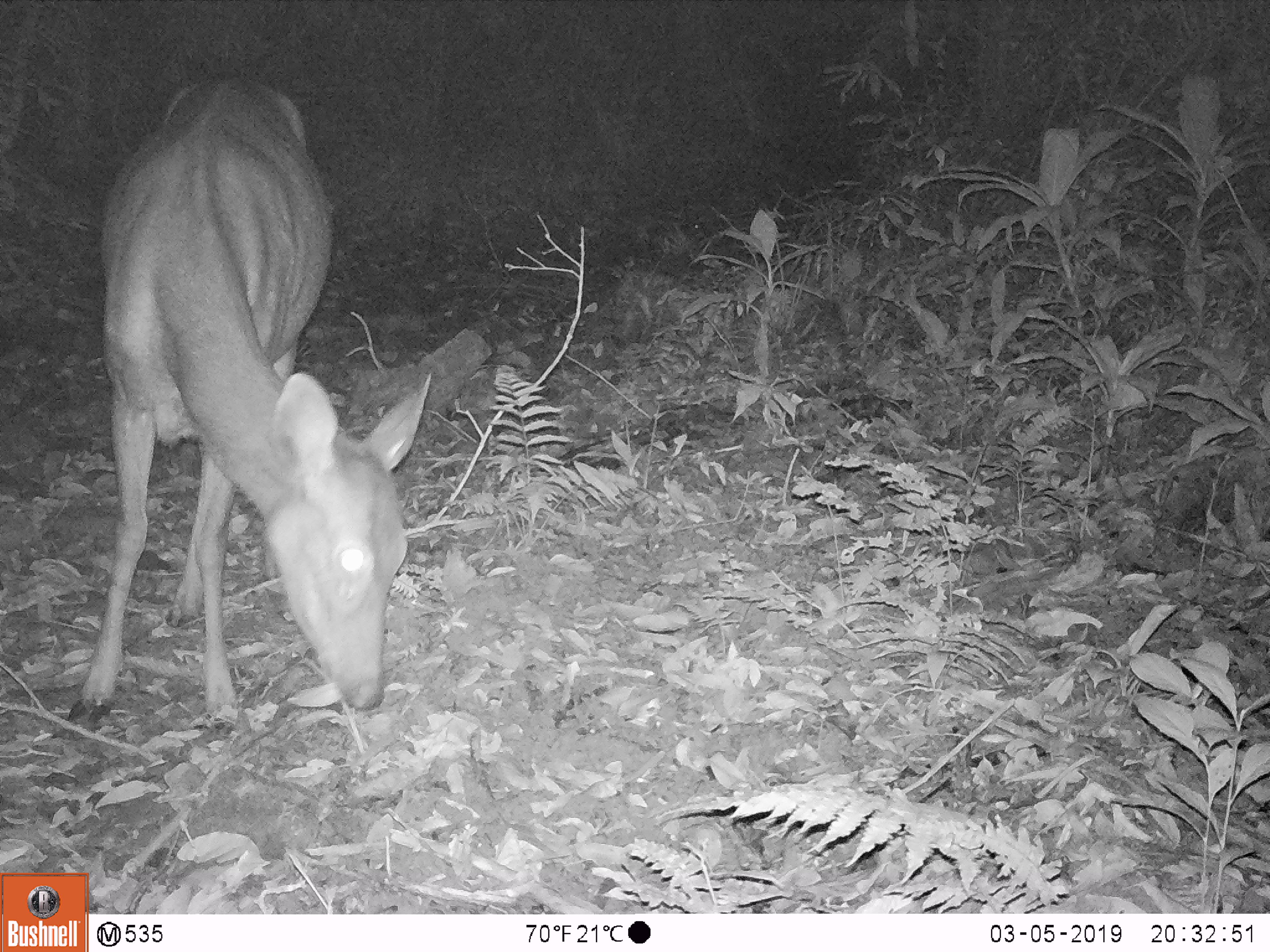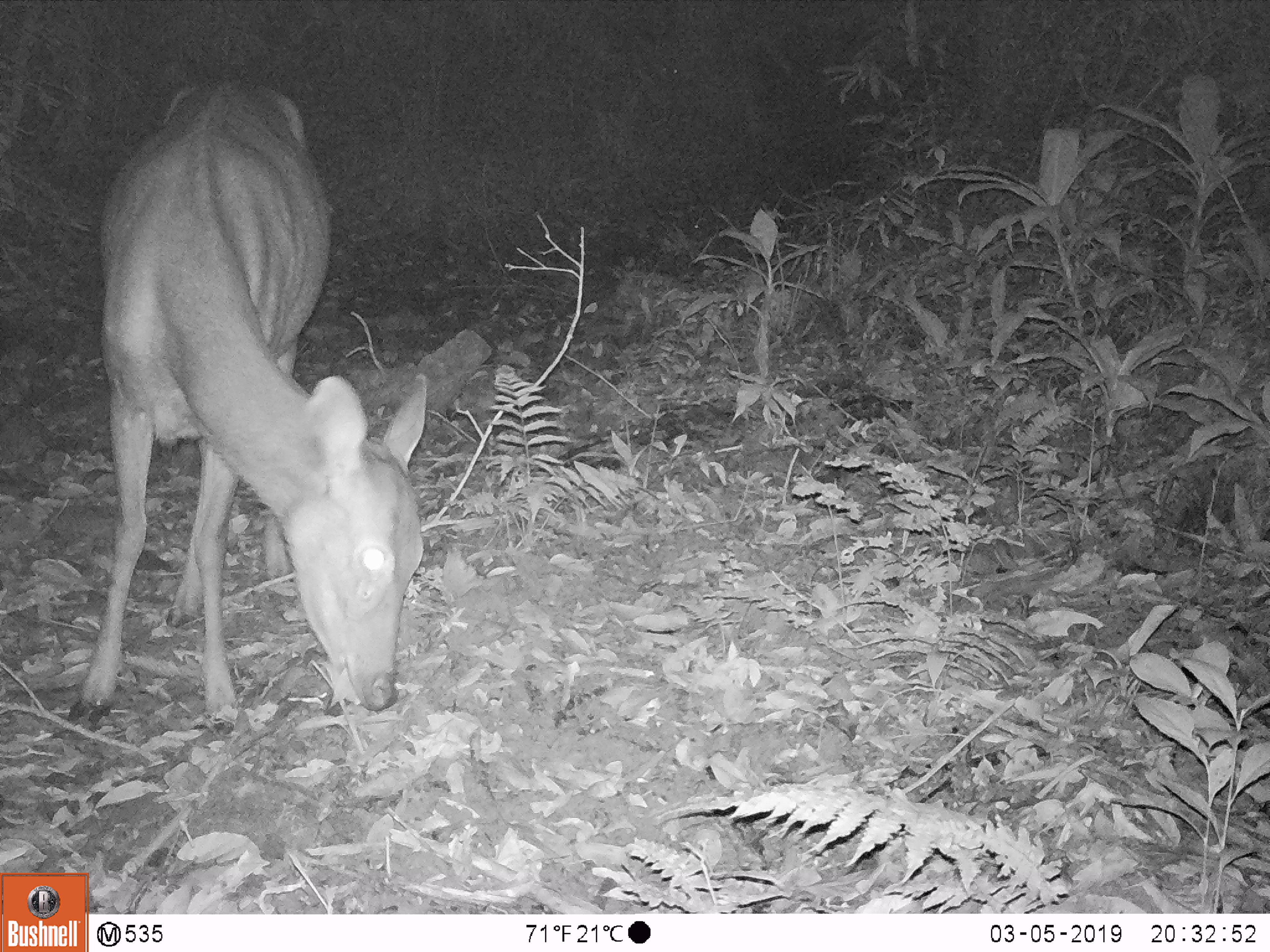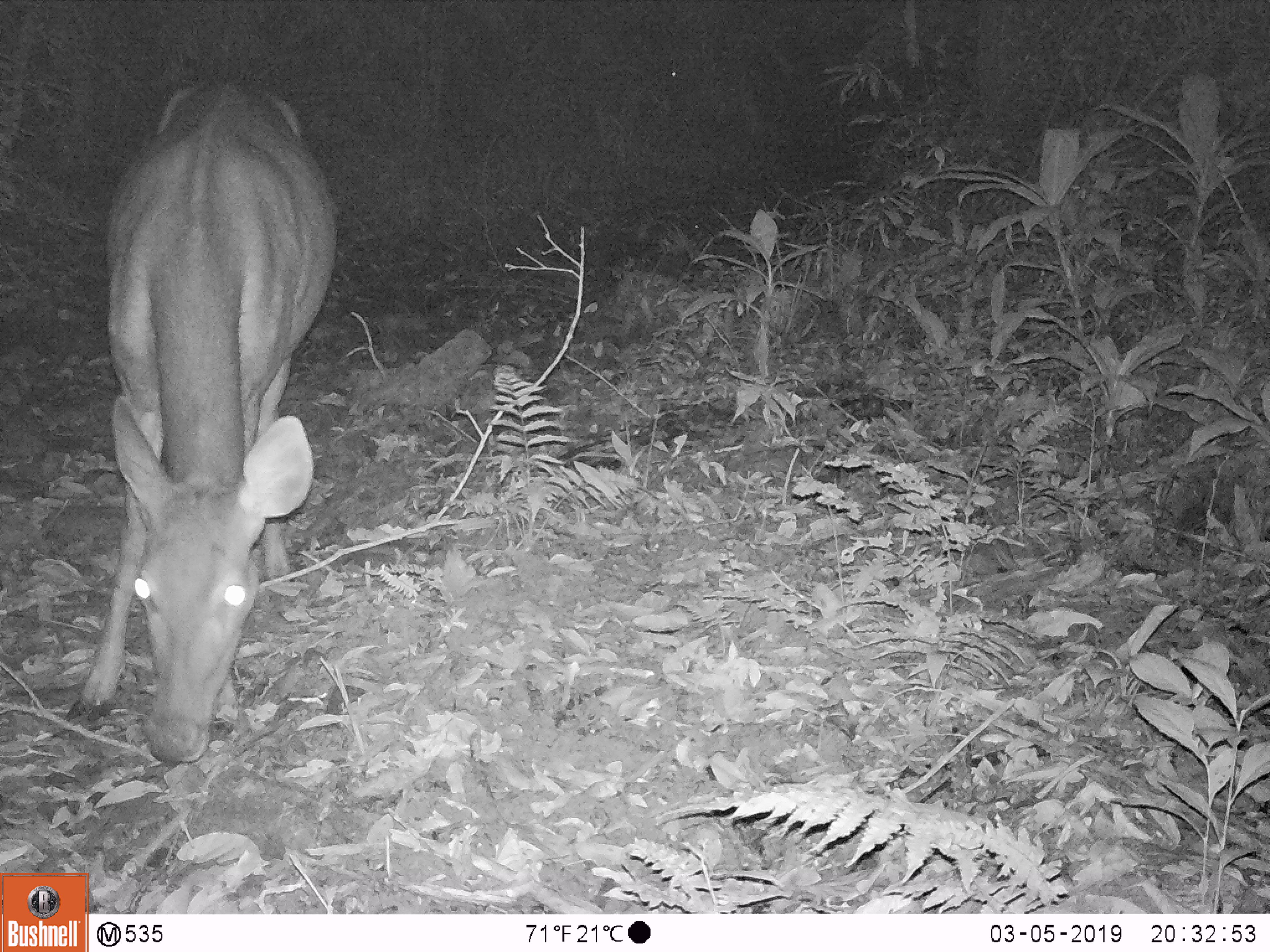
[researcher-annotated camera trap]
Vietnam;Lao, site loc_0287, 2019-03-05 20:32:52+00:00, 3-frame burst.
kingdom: Animalia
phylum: Chordata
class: Mammalia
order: Artiodactyla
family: Cervidae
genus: Rusa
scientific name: Rusa unicolor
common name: sambar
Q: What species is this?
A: Sambar (Rusa unicolor).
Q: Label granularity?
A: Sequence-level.